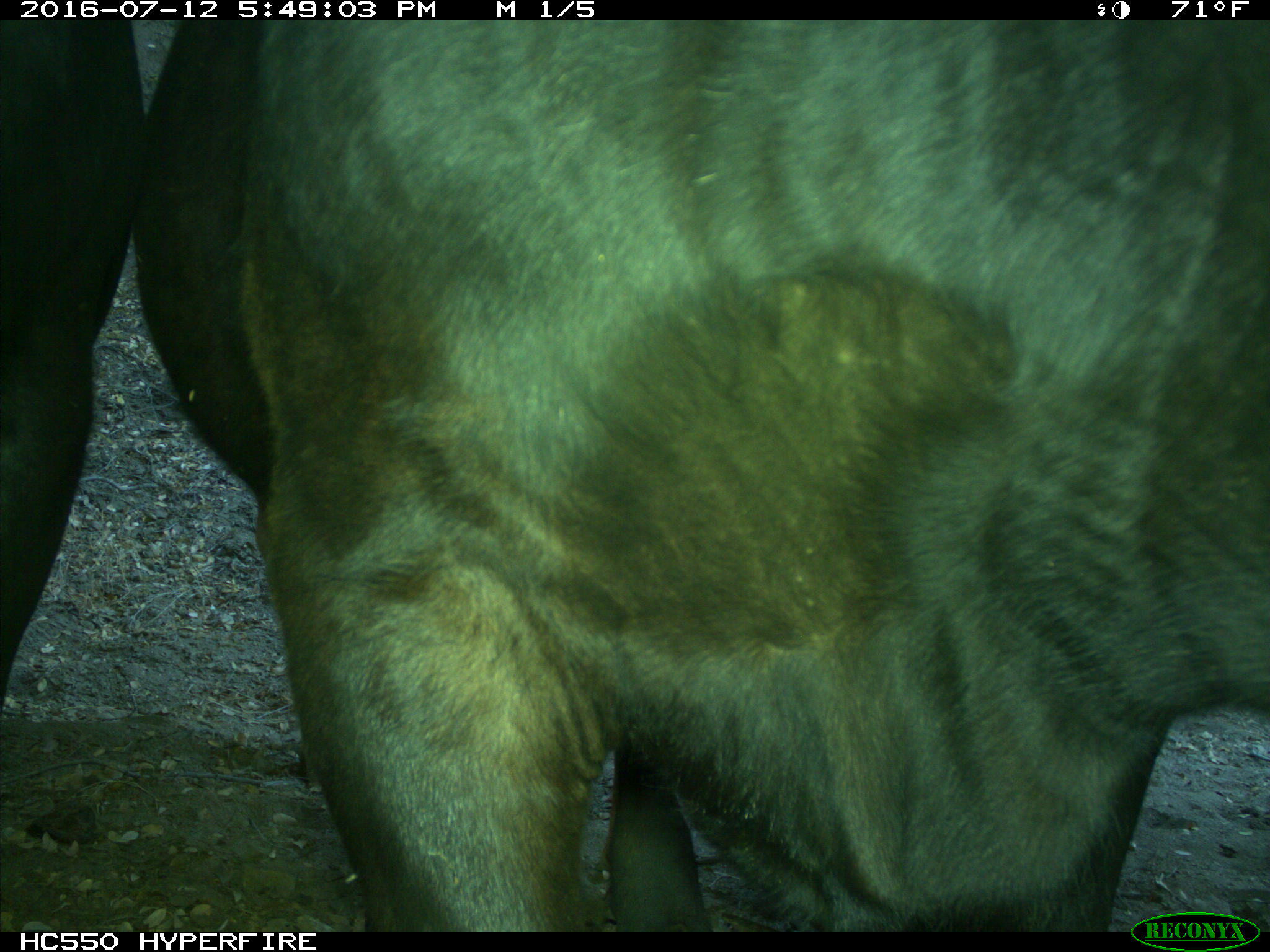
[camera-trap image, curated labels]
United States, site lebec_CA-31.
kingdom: Animalia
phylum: Chordata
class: Mammalia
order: Artiodactyla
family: Bovidae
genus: Bos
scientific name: Bos taurus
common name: domestic cow